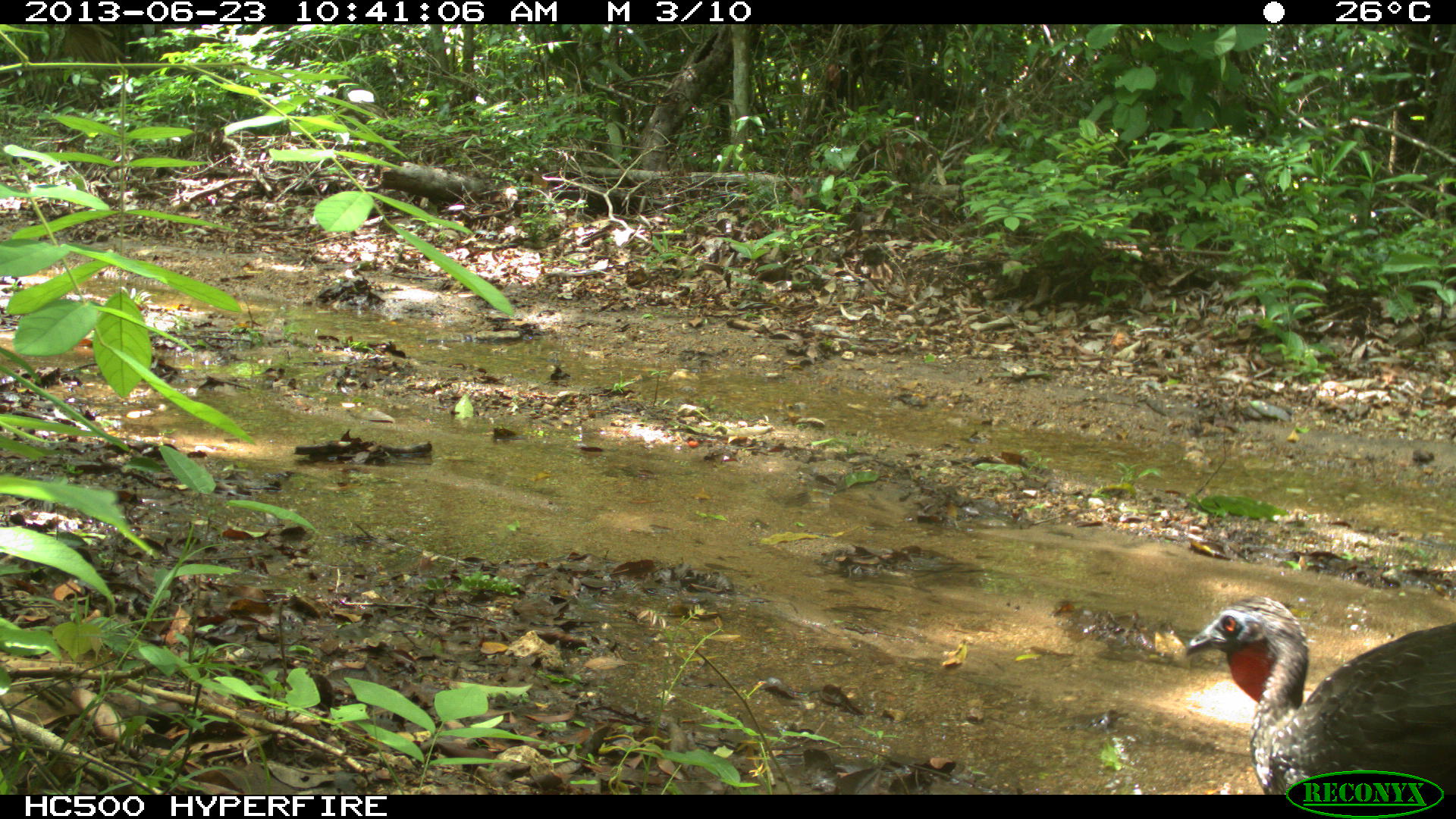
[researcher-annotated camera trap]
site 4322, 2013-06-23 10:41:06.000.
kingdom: Animalia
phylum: Chordata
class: Aves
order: Galliformes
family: Cracidae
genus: Penelope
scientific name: Penelope purpurascens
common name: crested guan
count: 1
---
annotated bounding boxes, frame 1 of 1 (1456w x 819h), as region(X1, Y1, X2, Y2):
penelope purpurascens: region(1183, 595, 1456, 794)